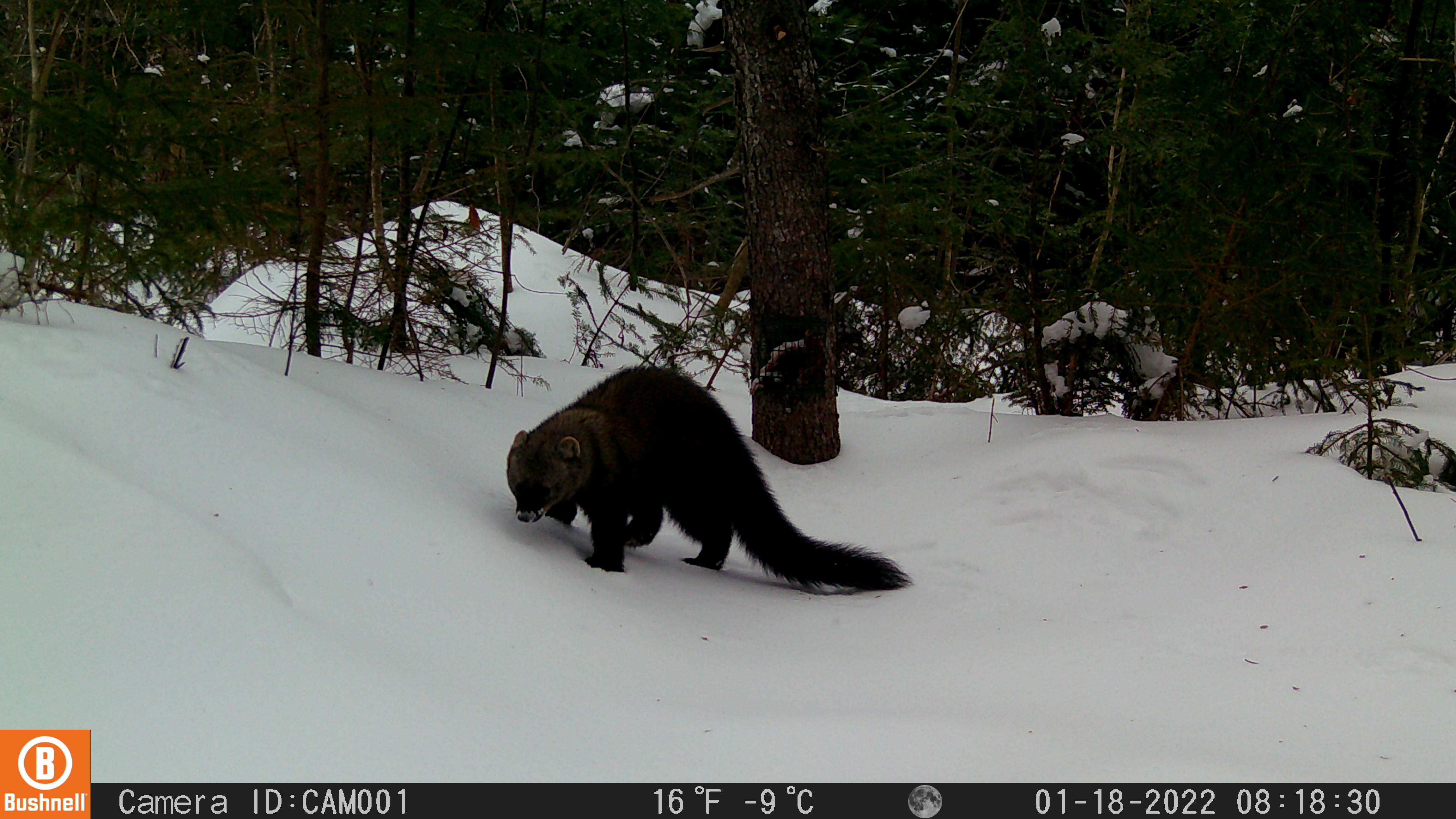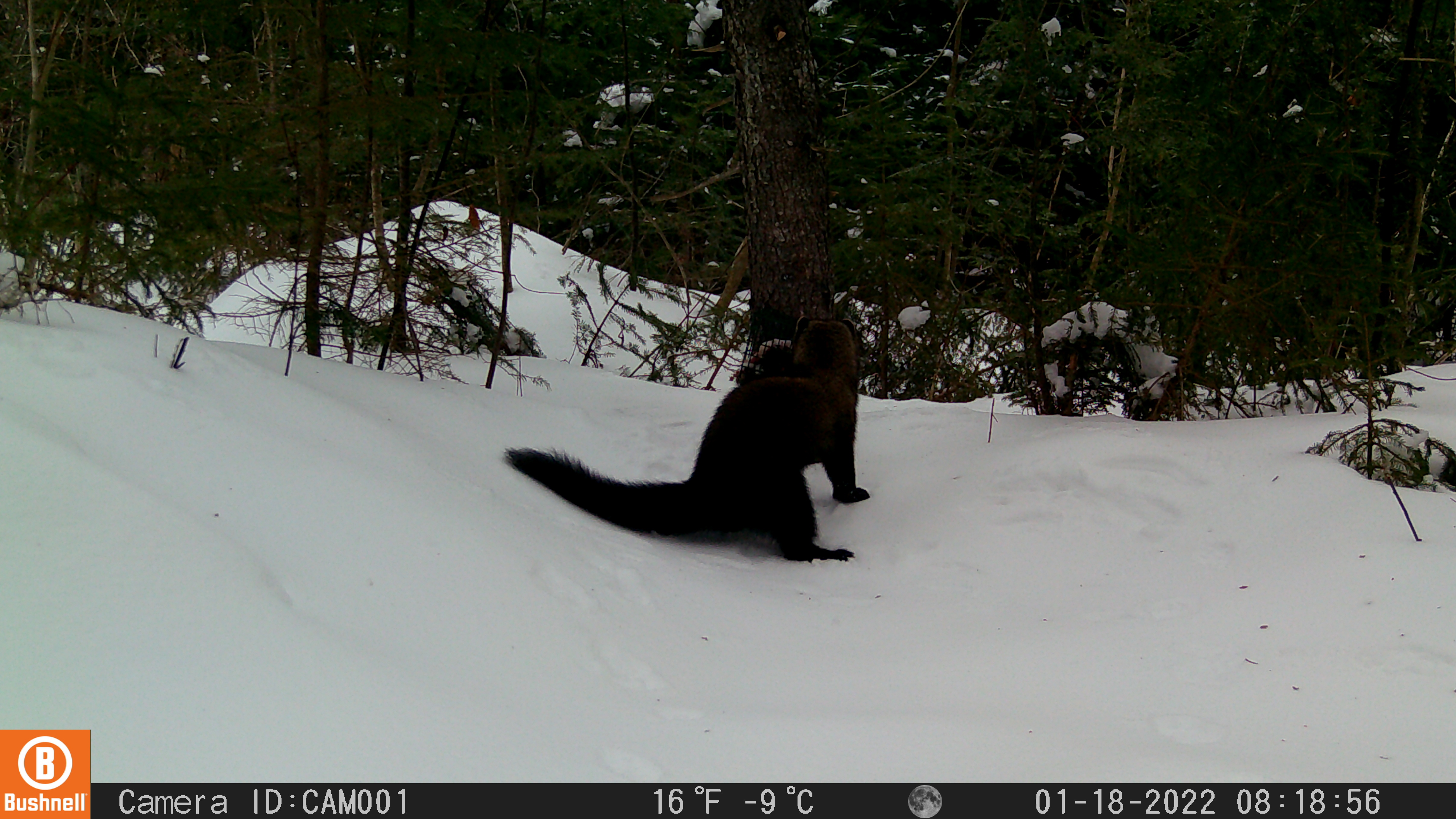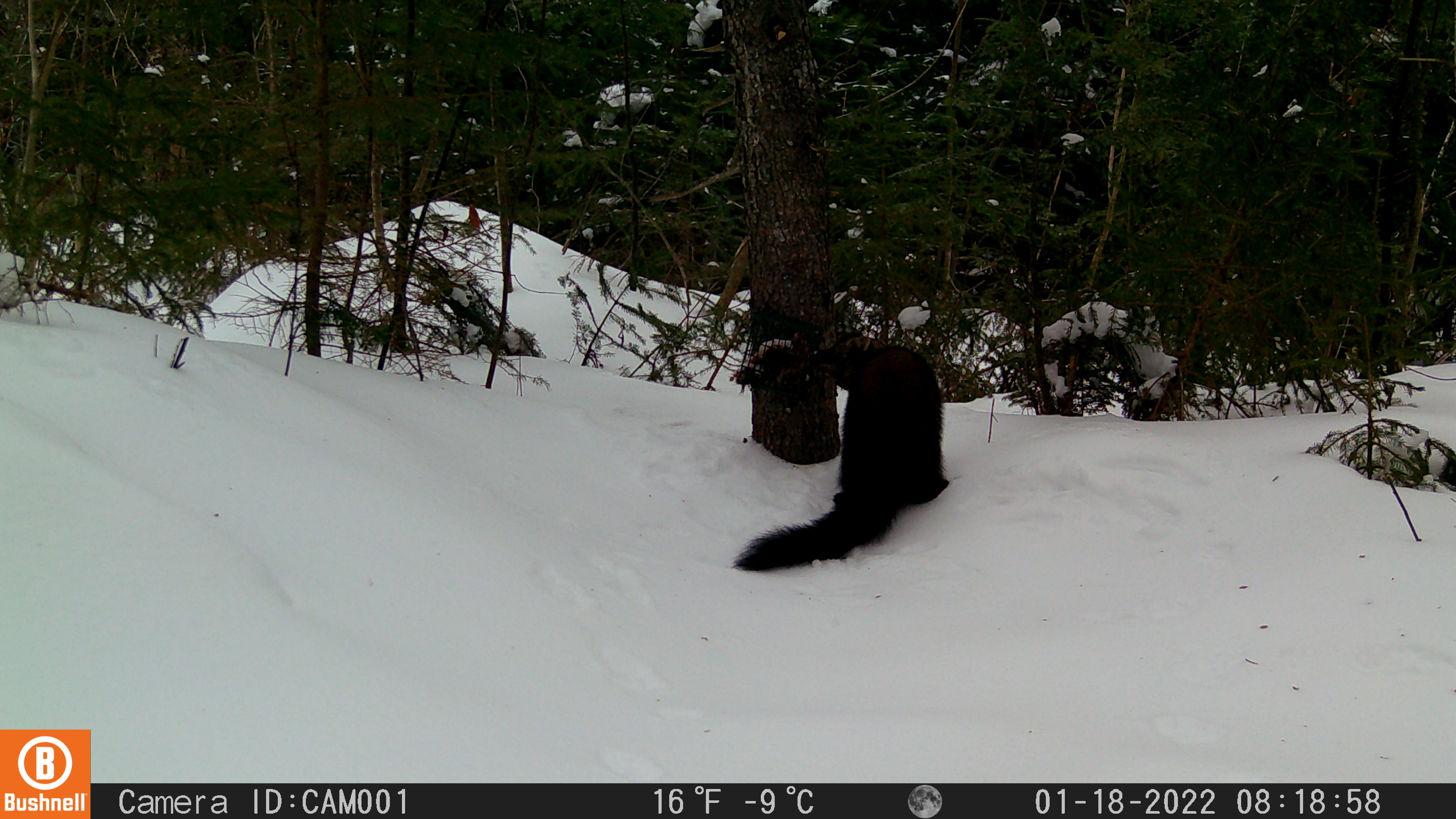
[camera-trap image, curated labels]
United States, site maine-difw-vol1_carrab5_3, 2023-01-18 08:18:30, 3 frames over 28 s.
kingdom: Animalia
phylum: Chordata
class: Mammalia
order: Carnivora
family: Mustelidae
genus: Pekania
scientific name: Pekania pennanti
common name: fisher